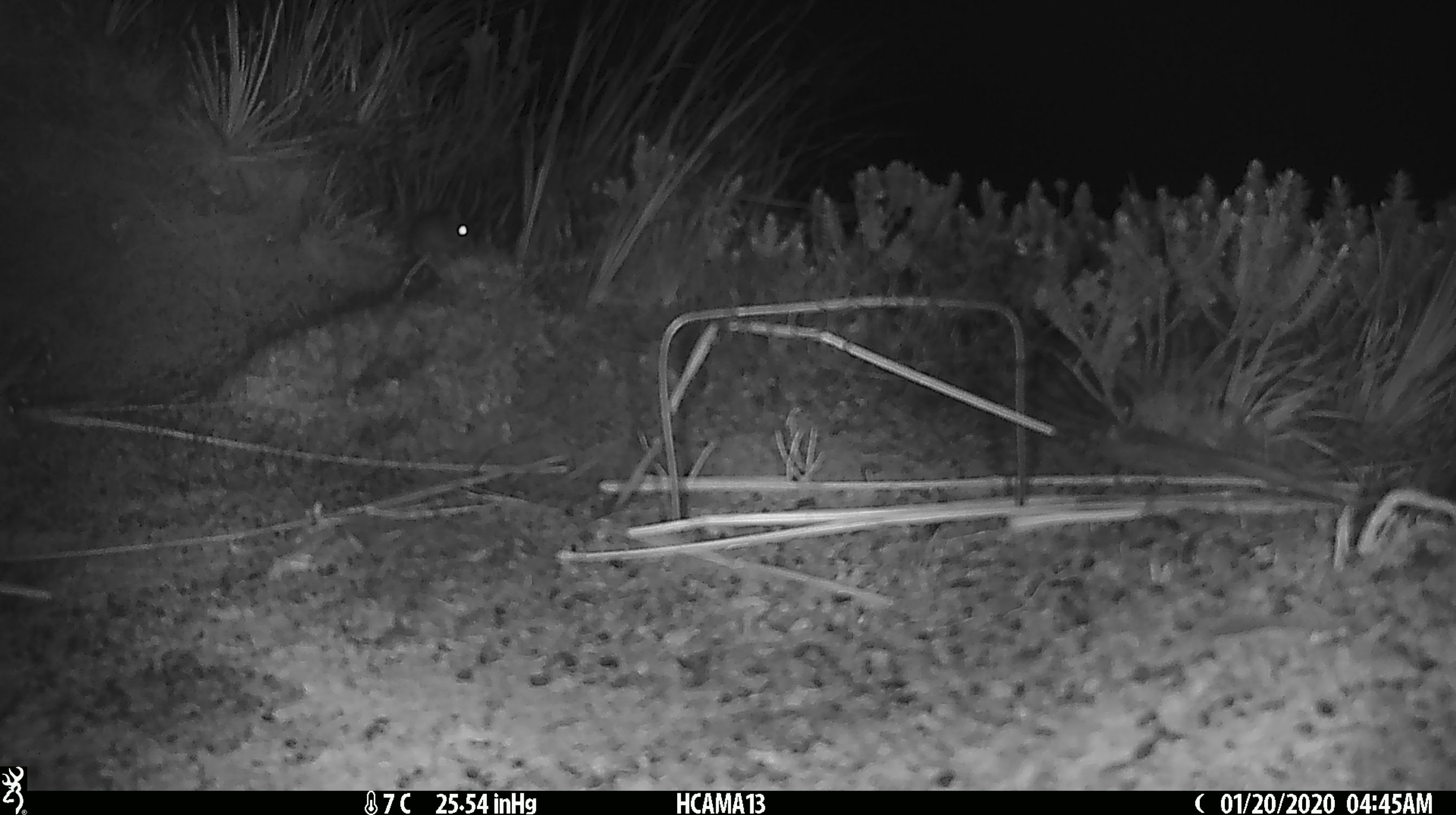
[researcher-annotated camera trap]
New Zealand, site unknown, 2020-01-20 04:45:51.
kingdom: Animalia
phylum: Chordata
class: Mammalia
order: Rodentia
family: Muridae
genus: Mus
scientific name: Mus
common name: mouse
Mouse (Mus).